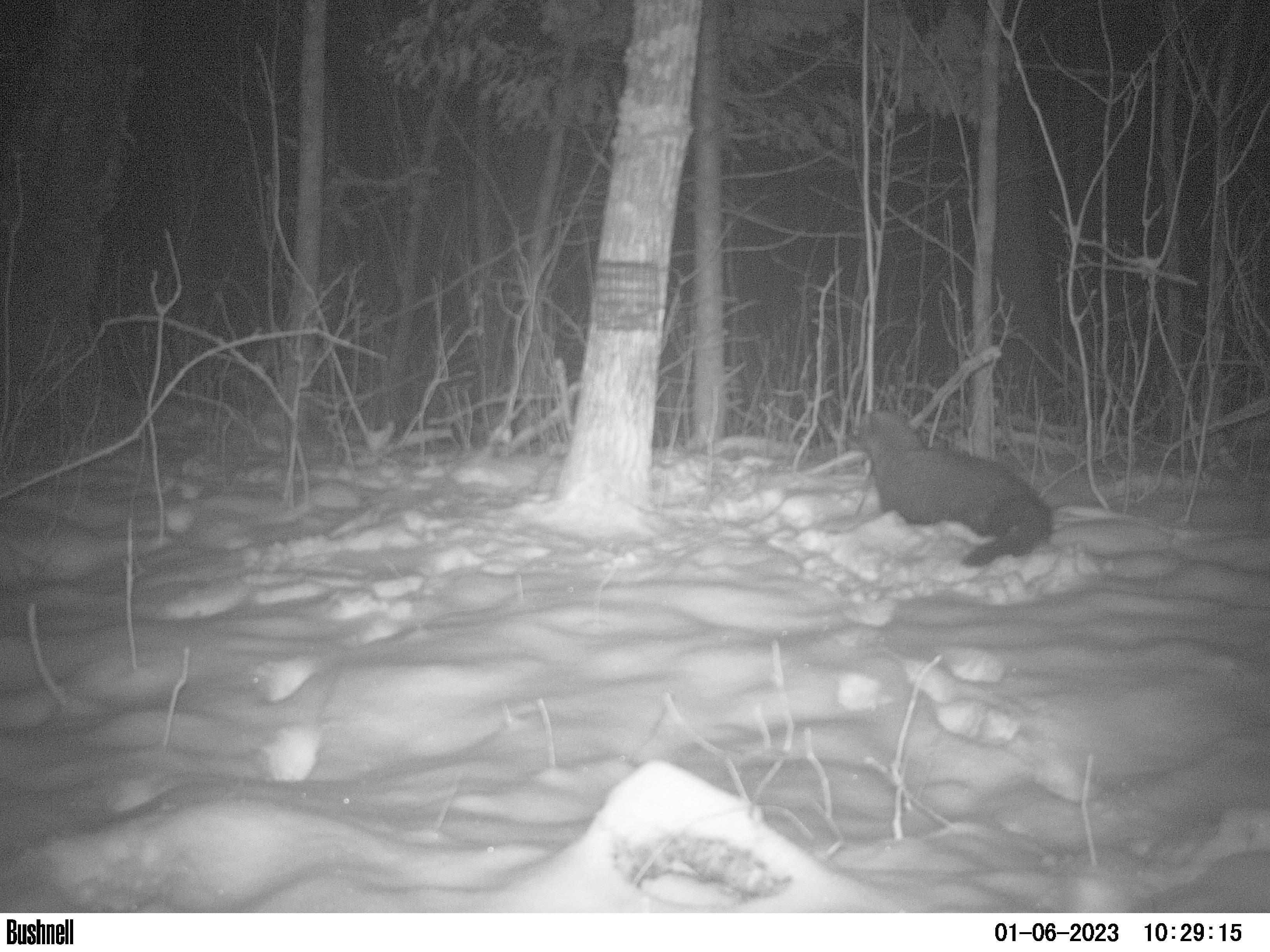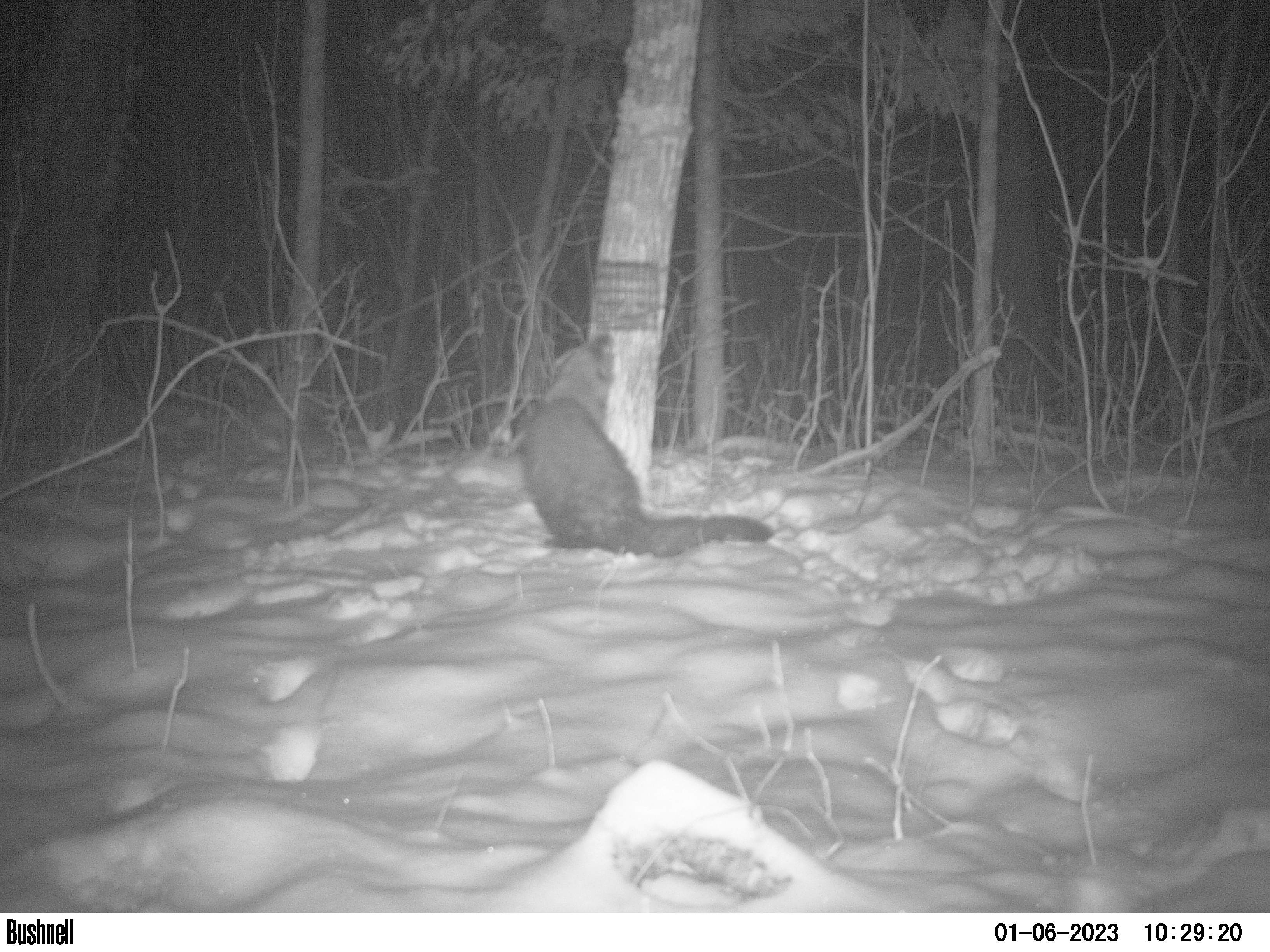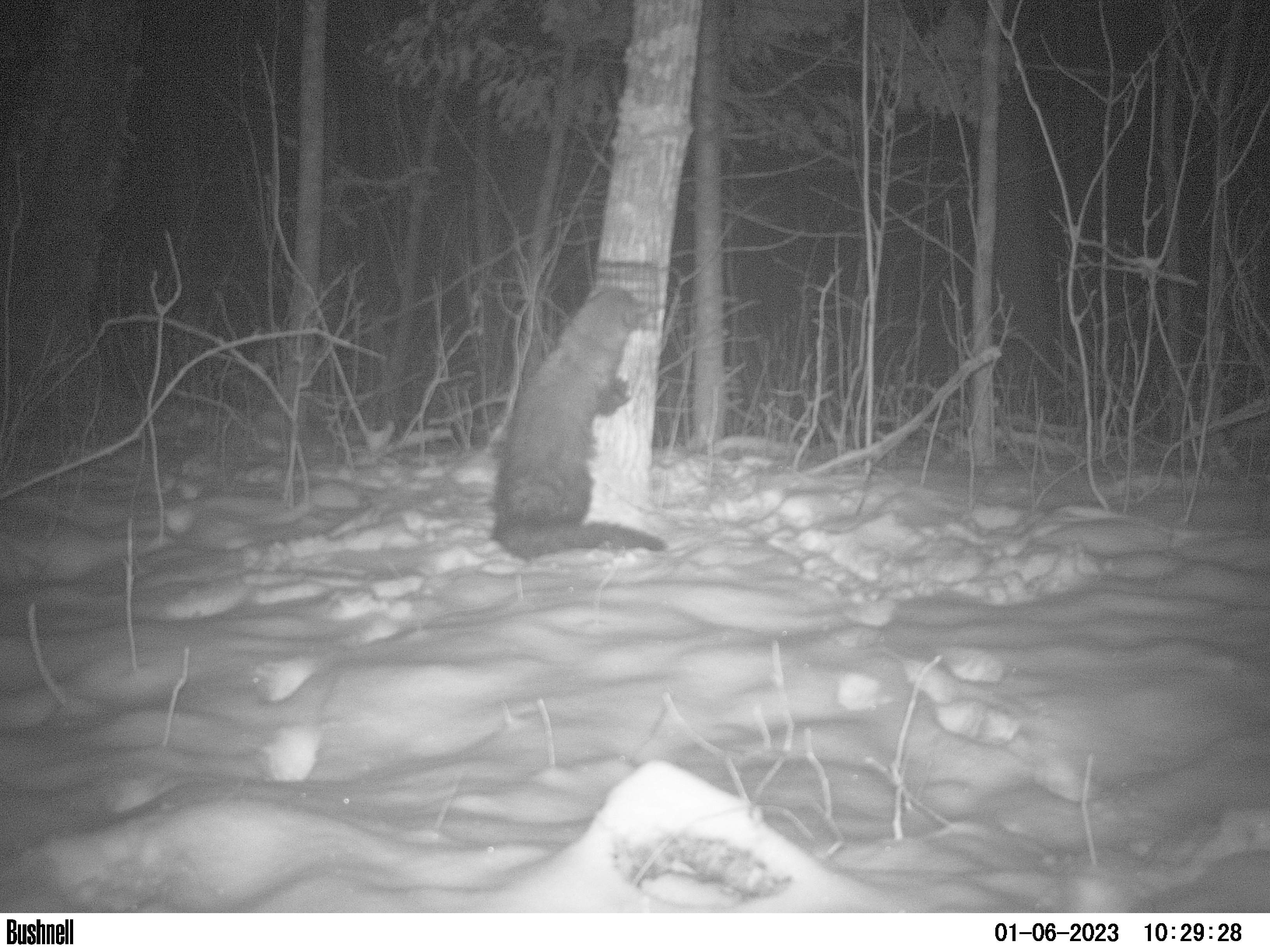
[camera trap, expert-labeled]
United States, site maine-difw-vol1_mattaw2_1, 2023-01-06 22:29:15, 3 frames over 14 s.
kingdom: Animalia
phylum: Chordata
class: Mammalia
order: Carnivora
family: Mustelidae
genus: Pekania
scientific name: Pekania pennanti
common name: fisher